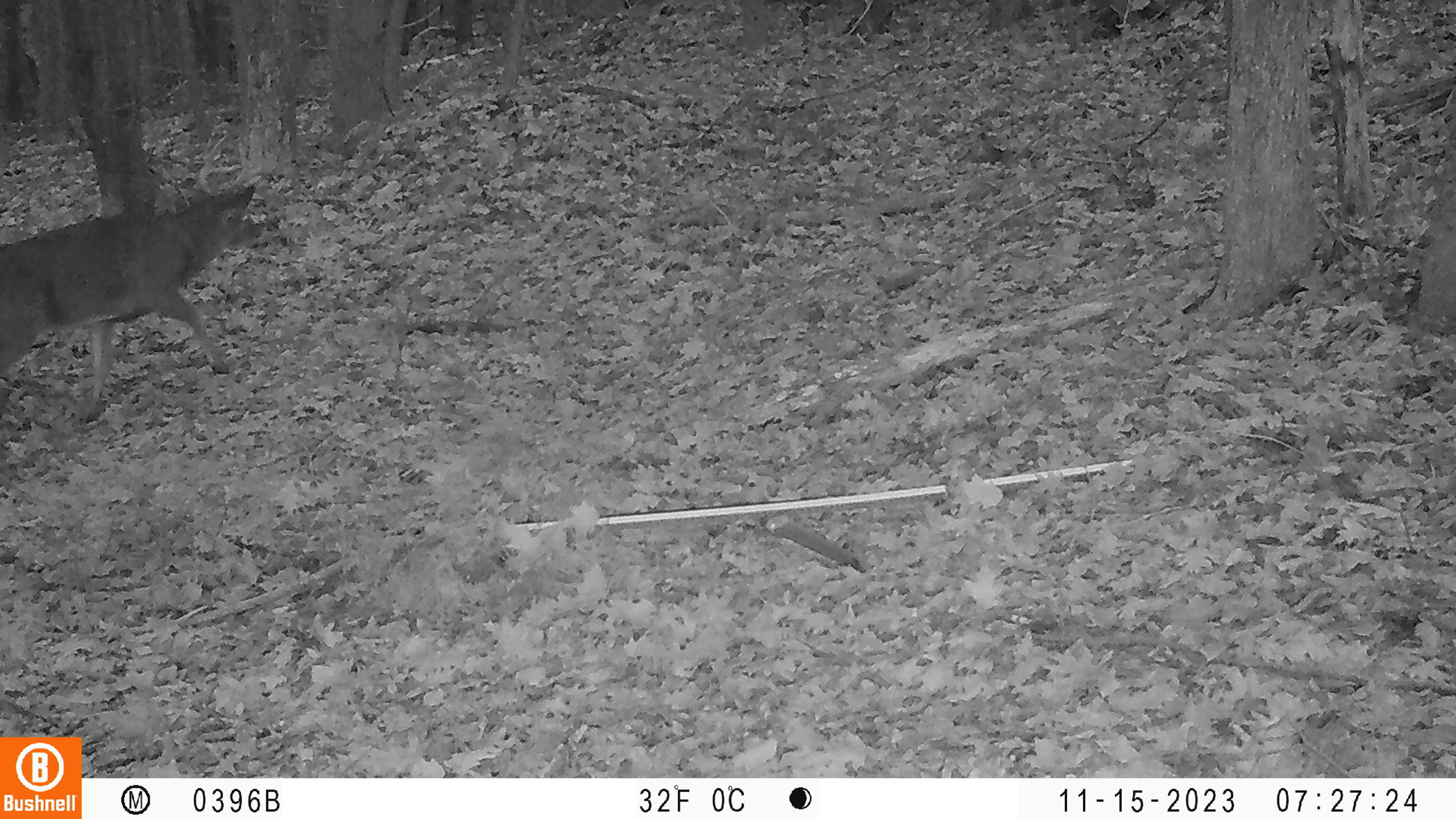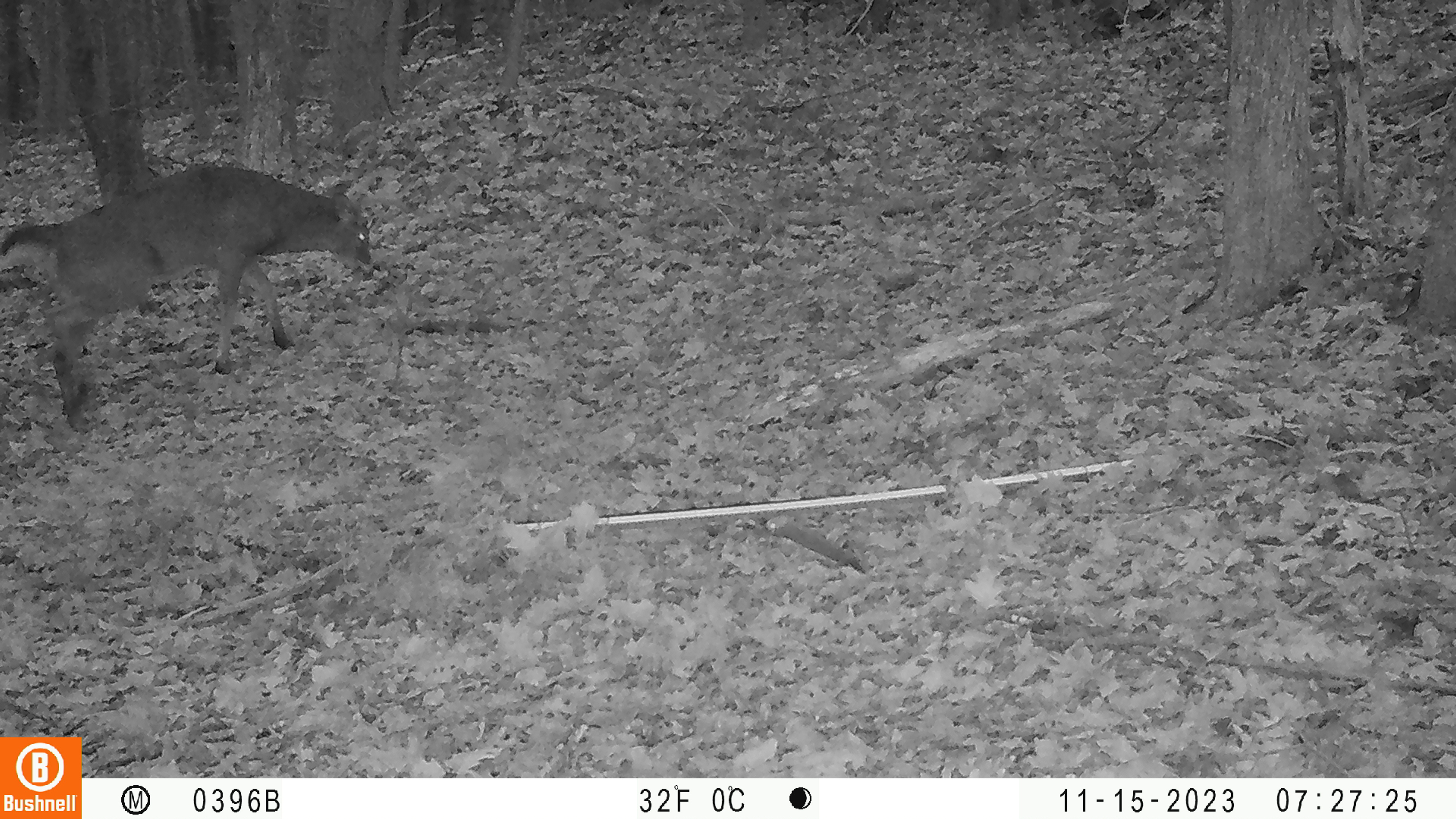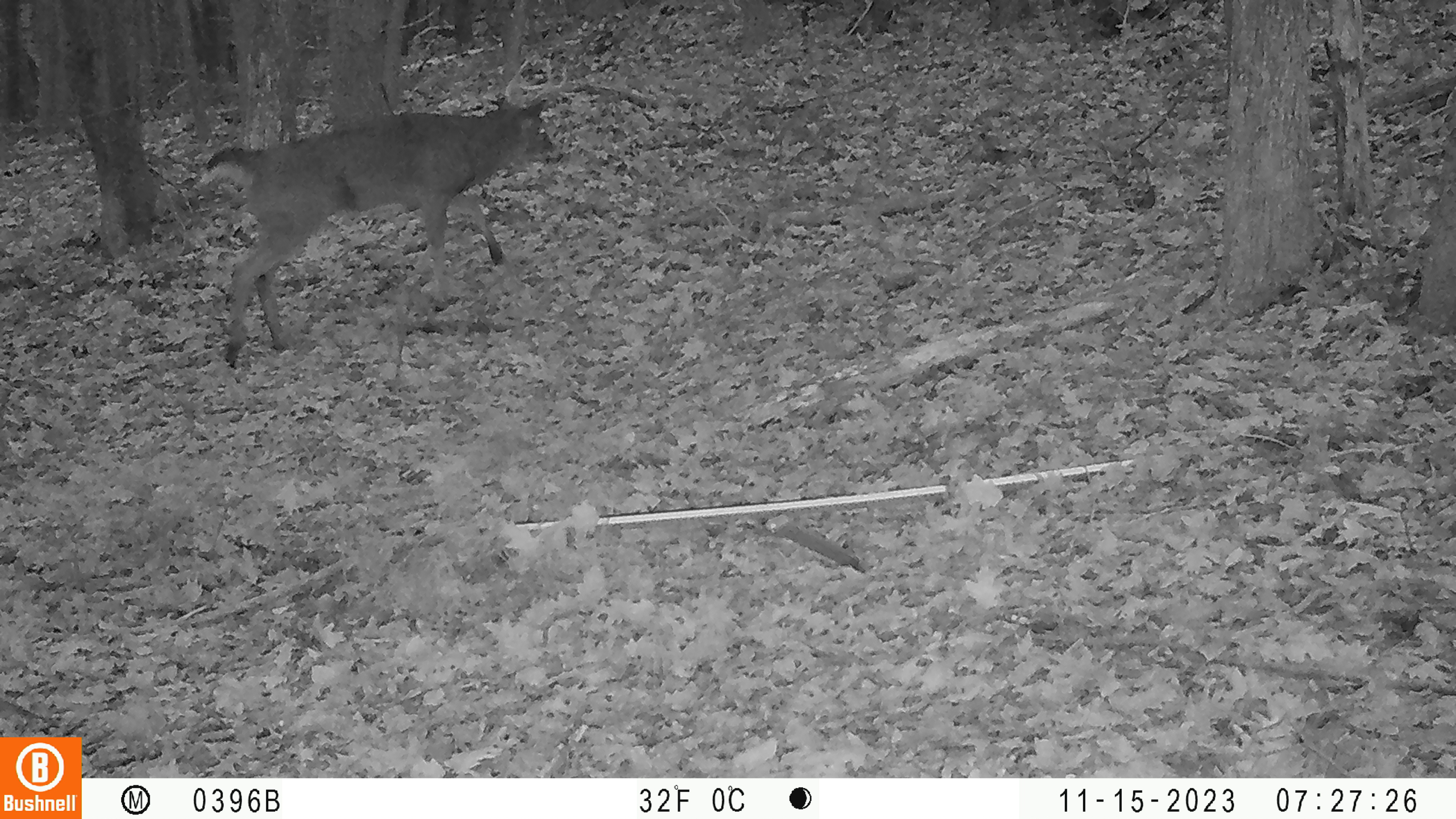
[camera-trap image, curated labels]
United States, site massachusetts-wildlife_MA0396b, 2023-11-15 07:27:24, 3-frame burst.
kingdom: Animalia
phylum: Chordata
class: Mammalia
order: Artiodactyla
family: Cervidae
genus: Odocoileus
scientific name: Odocoileus virginianus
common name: white-tailed deer